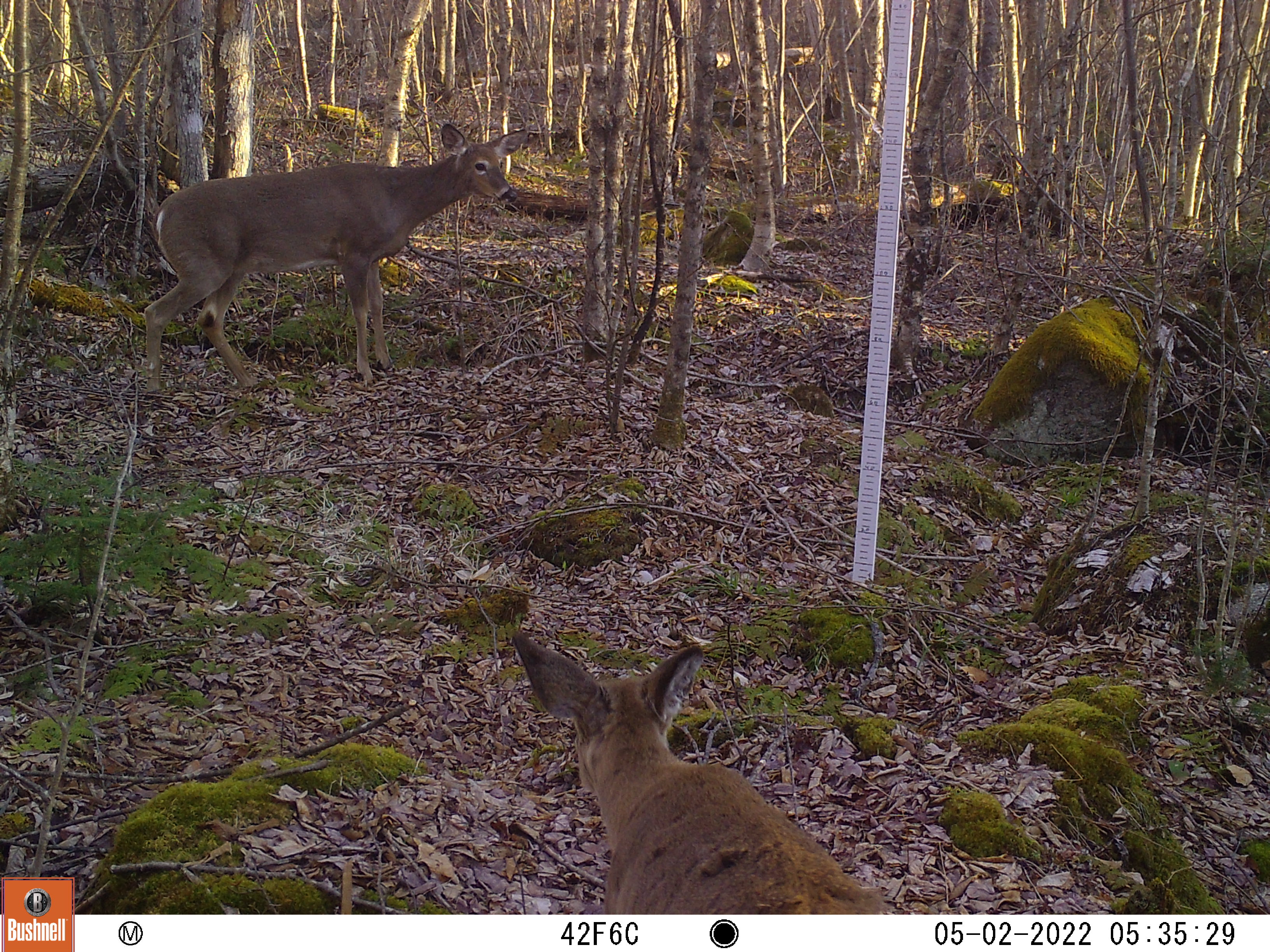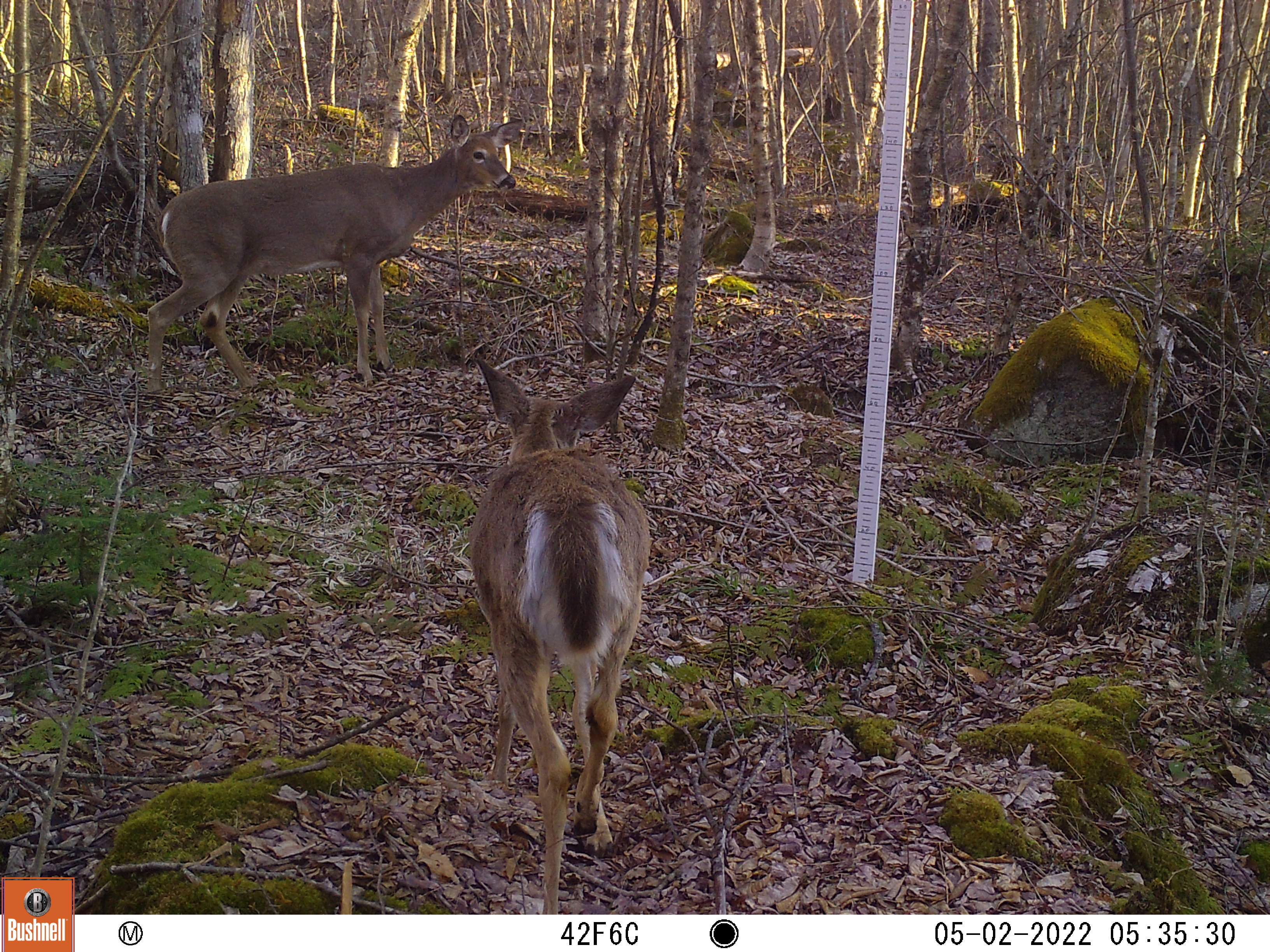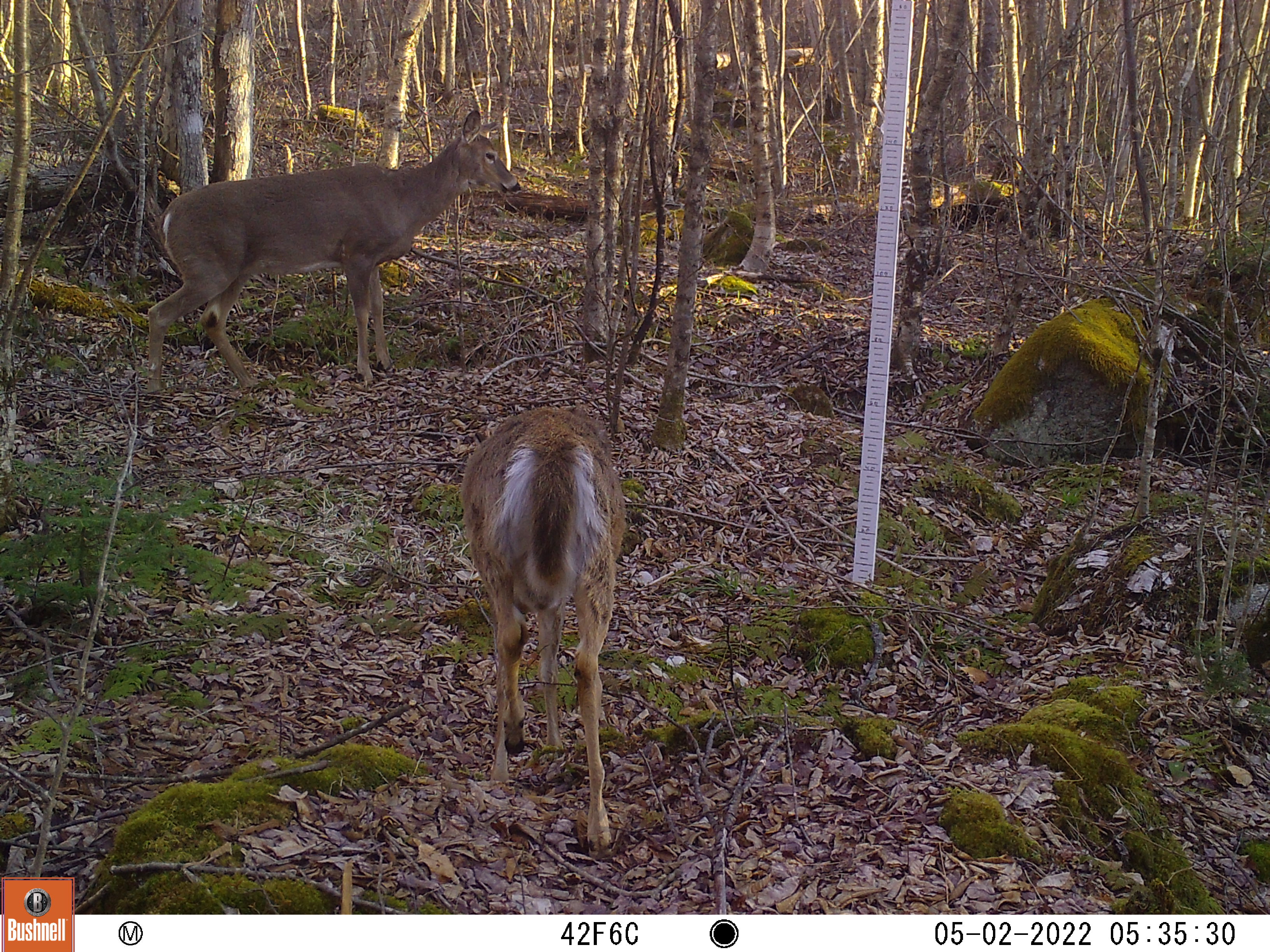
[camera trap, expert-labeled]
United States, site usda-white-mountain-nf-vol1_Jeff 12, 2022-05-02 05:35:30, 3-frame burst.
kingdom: Animalia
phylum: Chordata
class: Mammalia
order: Artiodactyla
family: Cervidae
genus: Odocoileus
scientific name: Odocoileus virginianus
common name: white-tailed deer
White-tailed deer (Odocoileus virginianus).